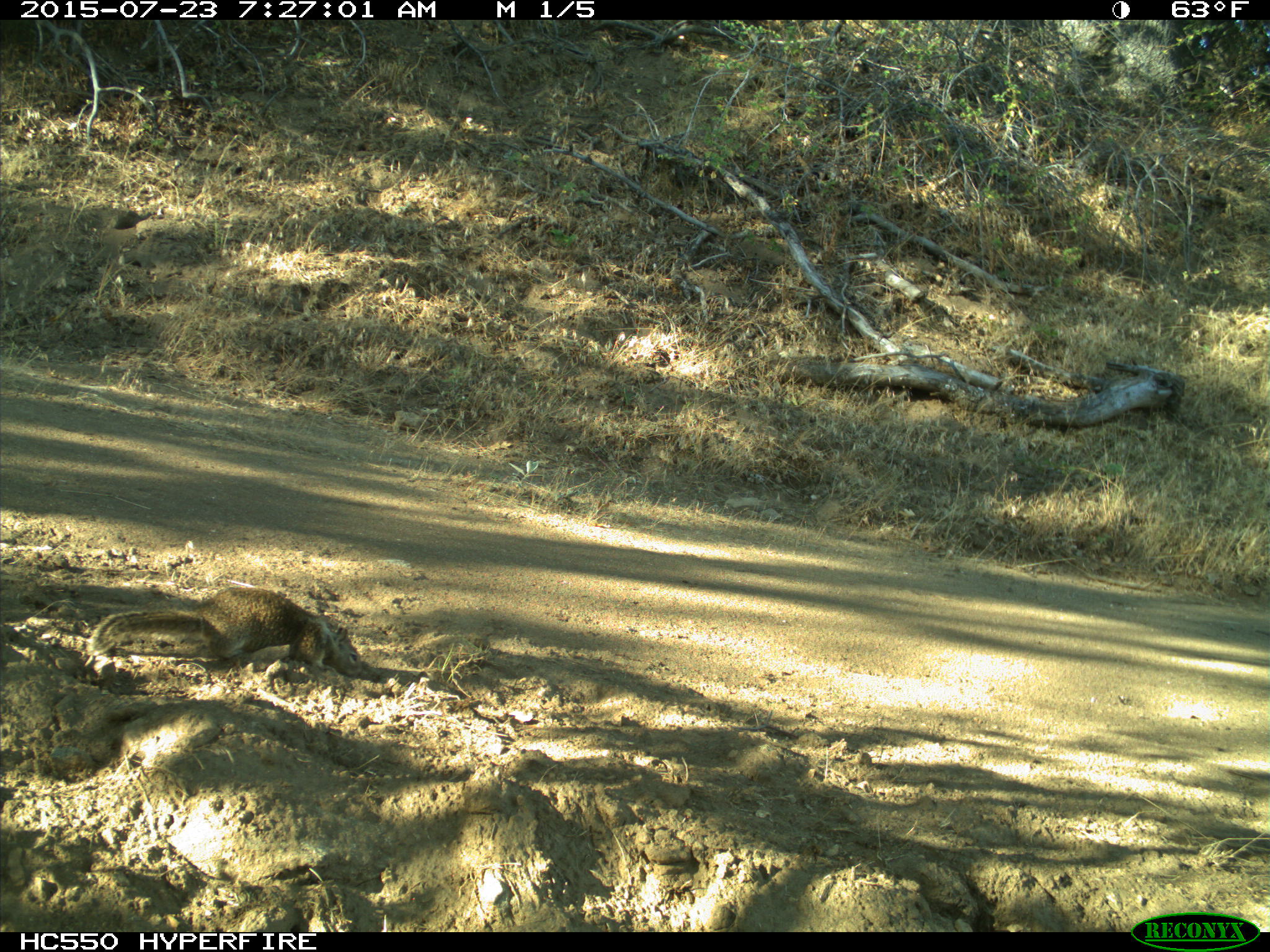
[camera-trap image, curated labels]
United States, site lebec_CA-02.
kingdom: Animalia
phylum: Chordata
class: Mammalia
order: Rodentia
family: Sciuridae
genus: Otospermophilus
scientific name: Otospermophilus beecheyi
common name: california ground squirrel